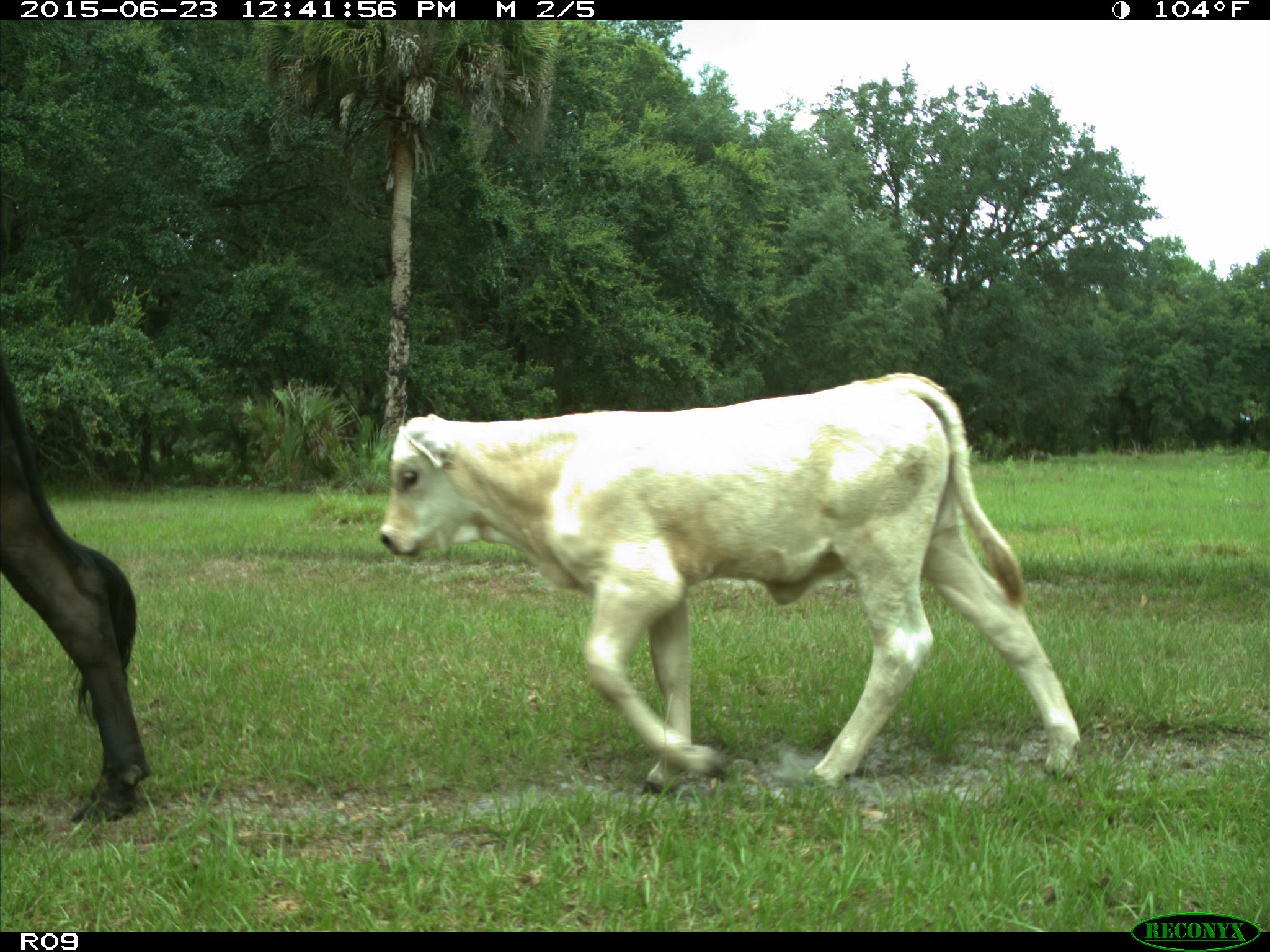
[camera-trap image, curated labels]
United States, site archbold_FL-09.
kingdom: Animalia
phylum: Chordata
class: Mammalia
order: Artiodactyla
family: Bovidae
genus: Bos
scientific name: Bos taurus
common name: domestic cow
Bos taurus (domestic cow).